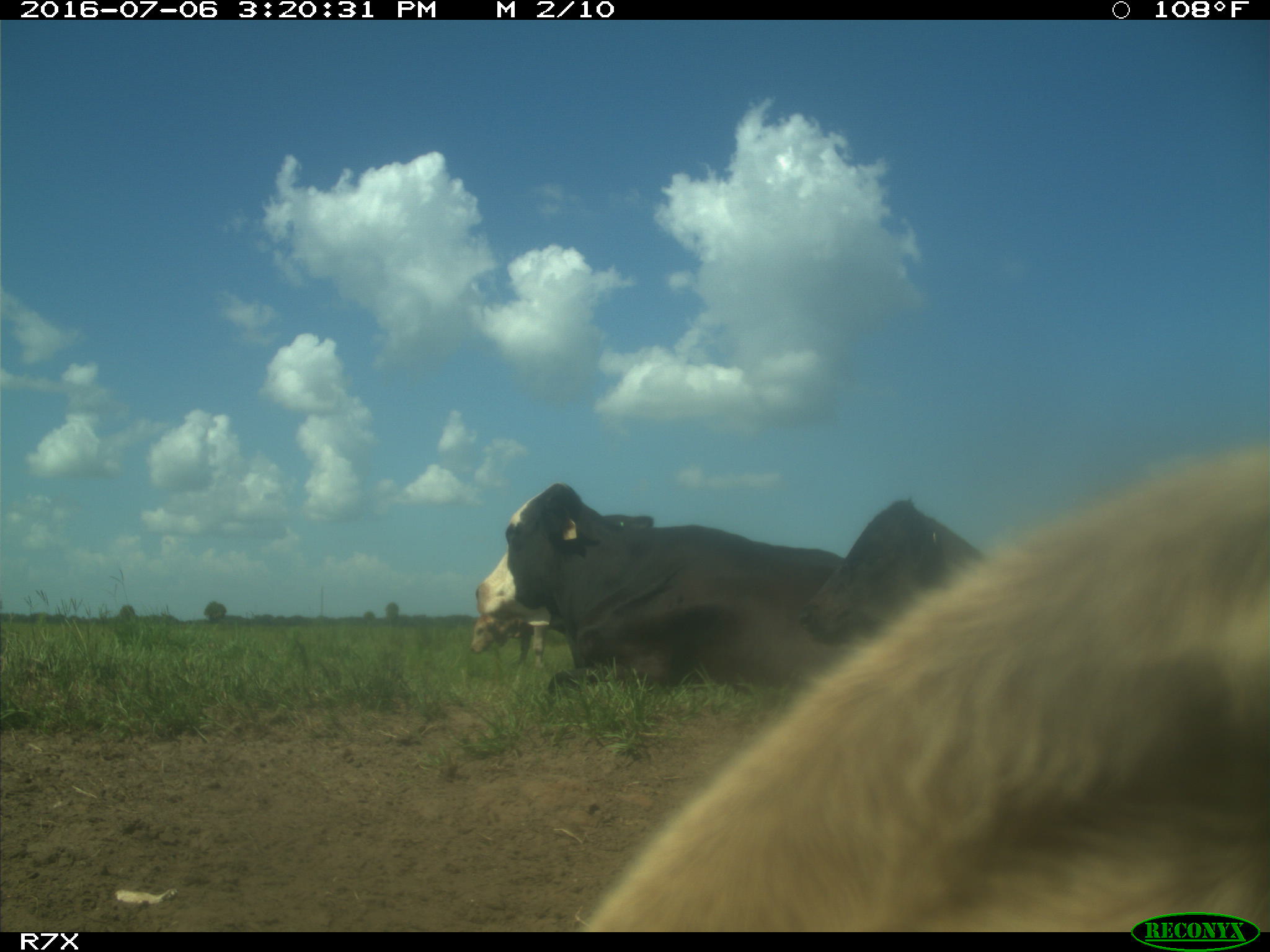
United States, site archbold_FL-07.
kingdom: Animalia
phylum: Chordata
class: Mammalia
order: Artiodactyla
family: Bovidae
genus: Bos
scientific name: Bos taurus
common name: domestic cow